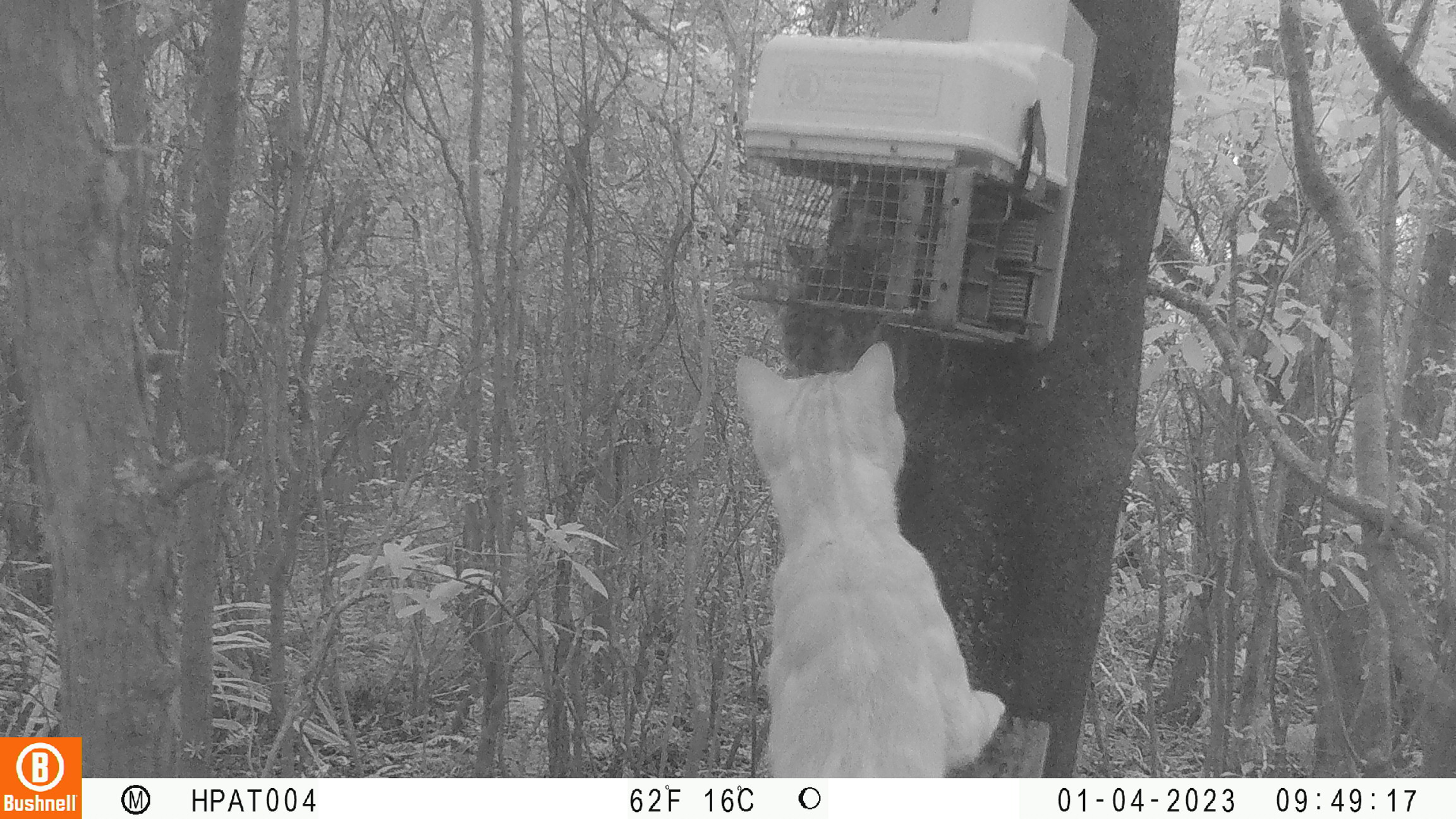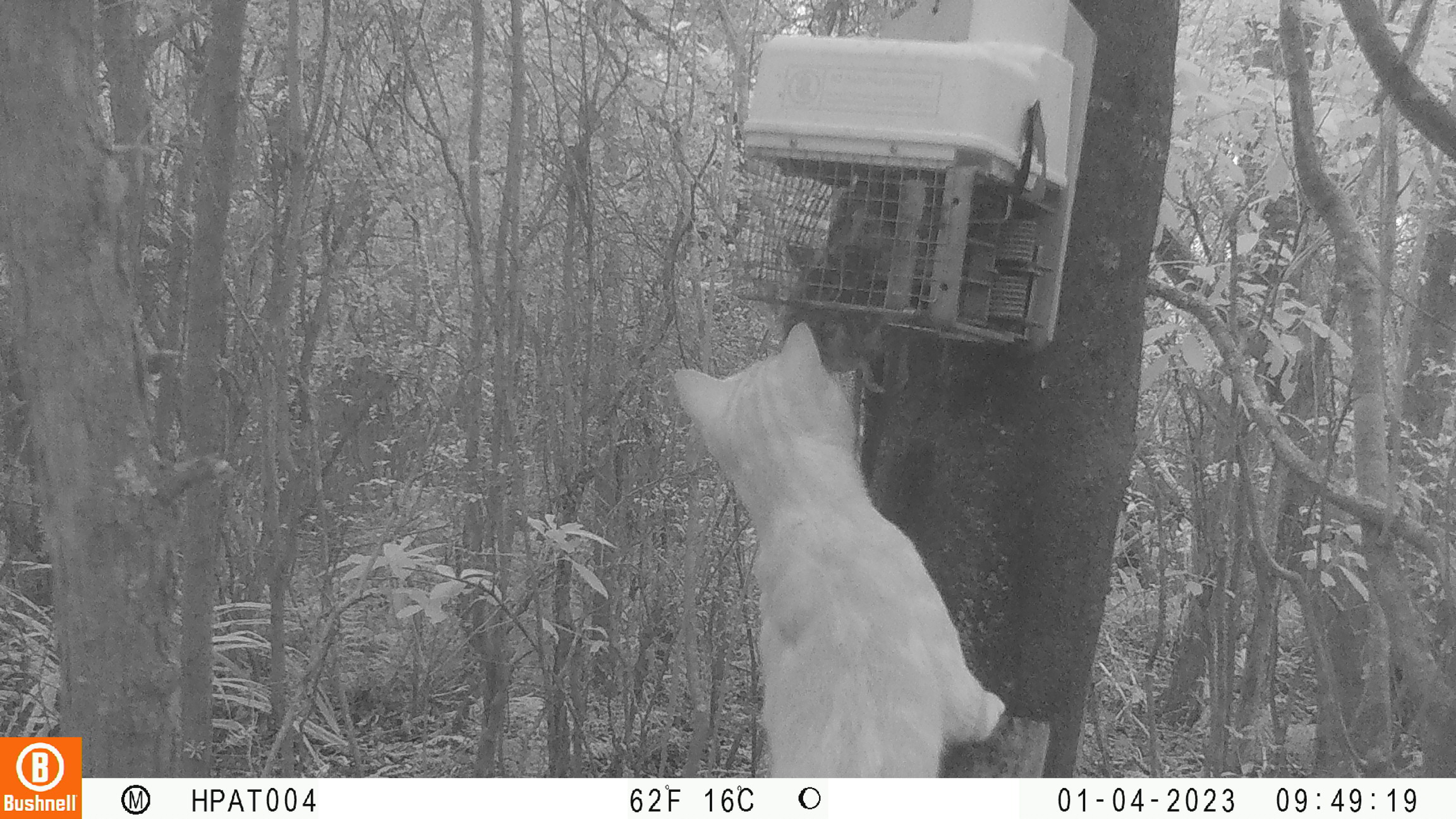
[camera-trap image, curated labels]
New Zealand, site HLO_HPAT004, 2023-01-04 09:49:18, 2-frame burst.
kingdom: Animalia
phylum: Chordata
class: Mammalia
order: Carnivora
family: Felidae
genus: Felis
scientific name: Felis catus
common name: domestic cat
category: cat